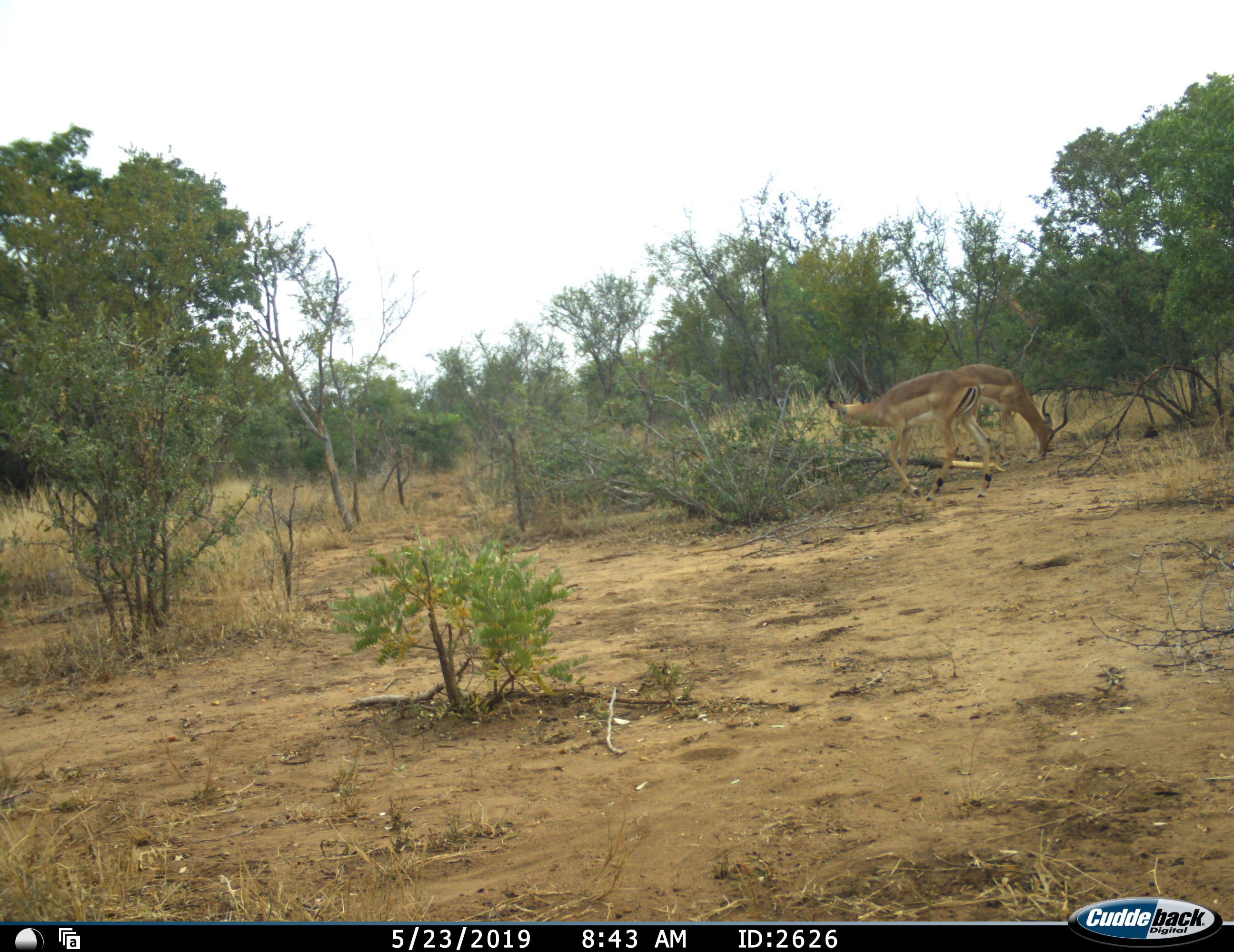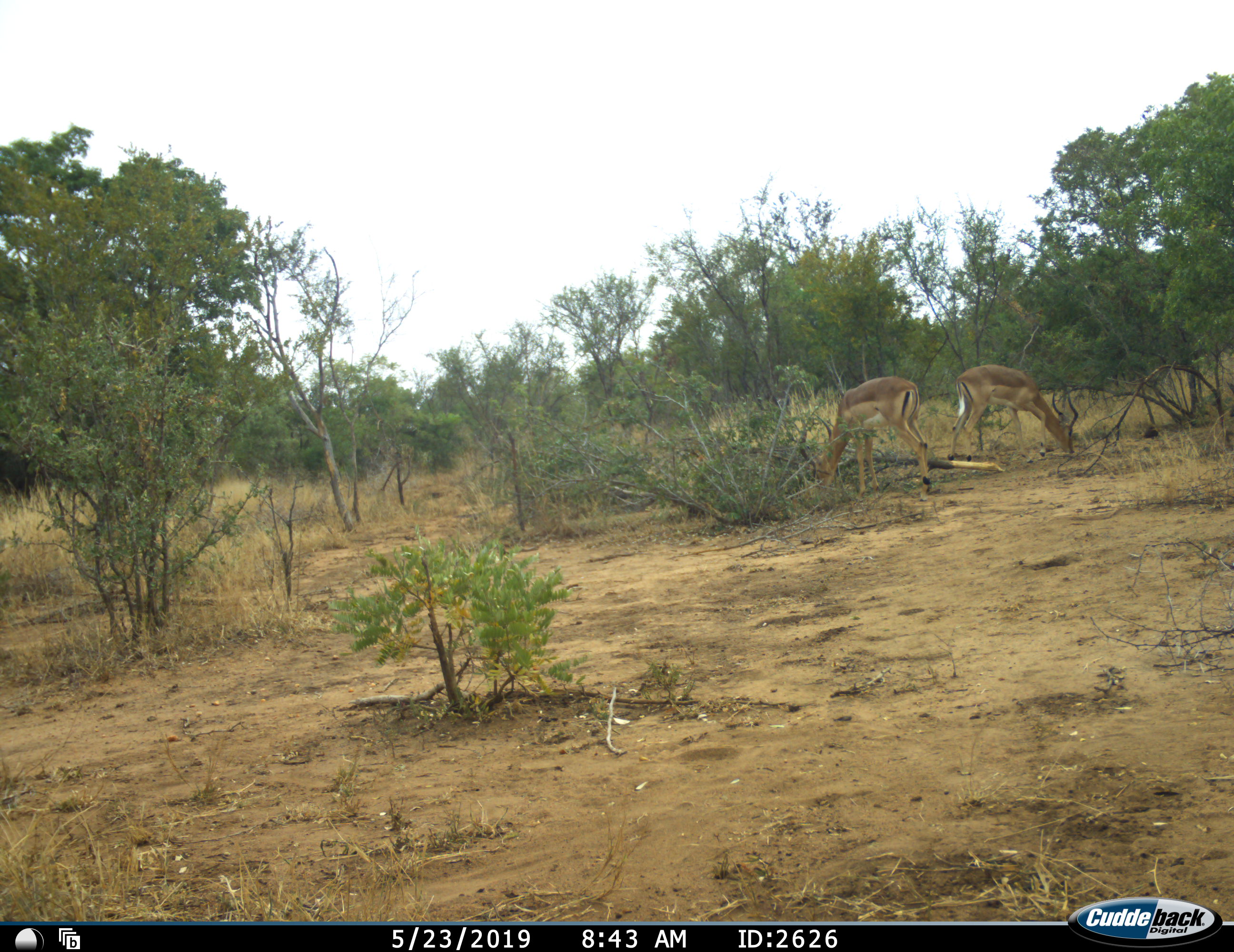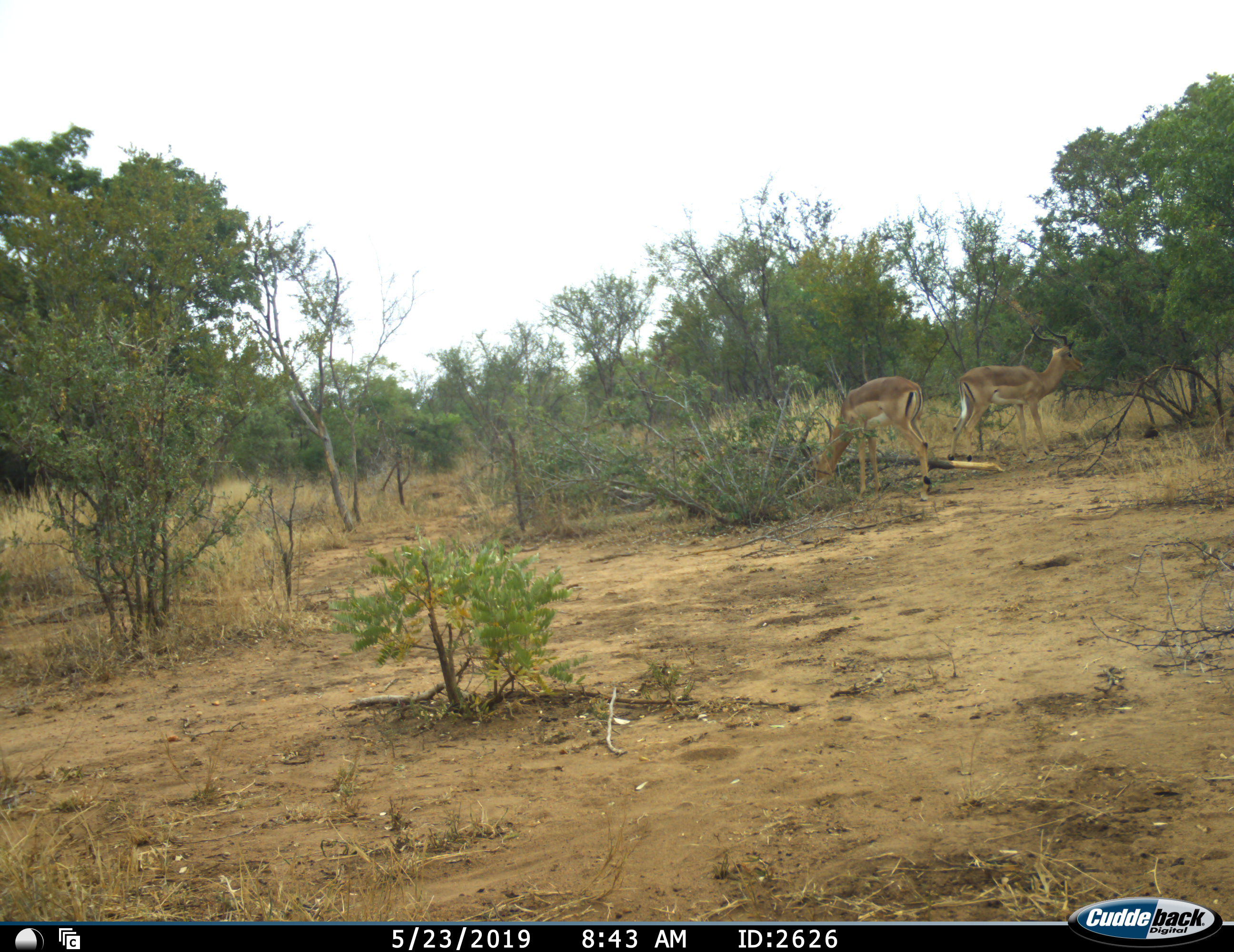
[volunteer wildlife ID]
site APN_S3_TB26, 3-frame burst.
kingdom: Animalia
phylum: Chordata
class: Mammalia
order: Artiodactyla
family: Bovidae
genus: Aepyceros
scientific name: Aepyceros melampus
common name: impala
Impala (Aepyceros melampus), count 2. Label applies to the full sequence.